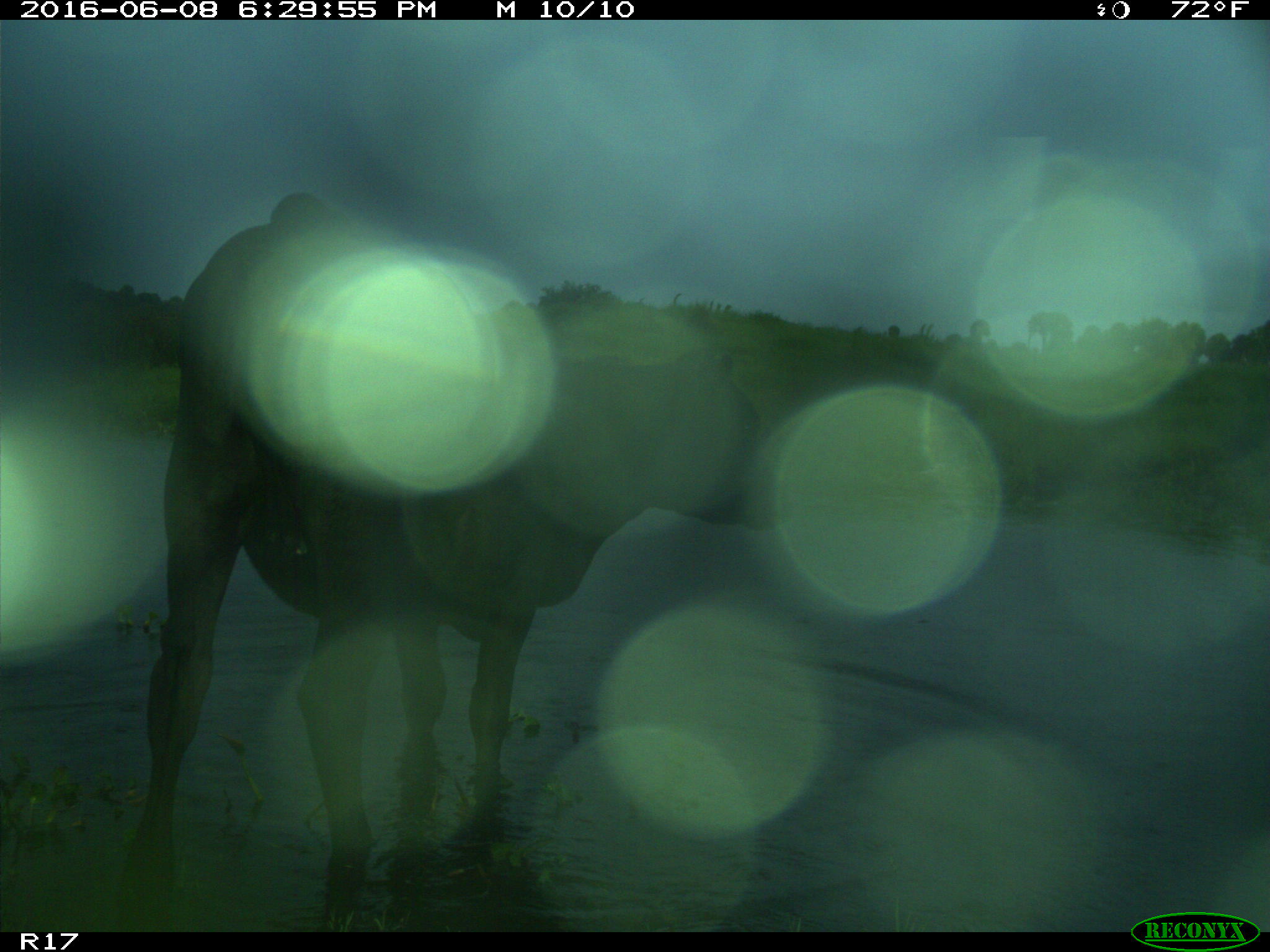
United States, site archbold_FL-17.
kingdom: Animalia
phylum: Chordata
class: Mammalia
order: Artiodactyla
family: Bovidae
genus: Bos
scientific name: Bos taurus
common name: domestic cow